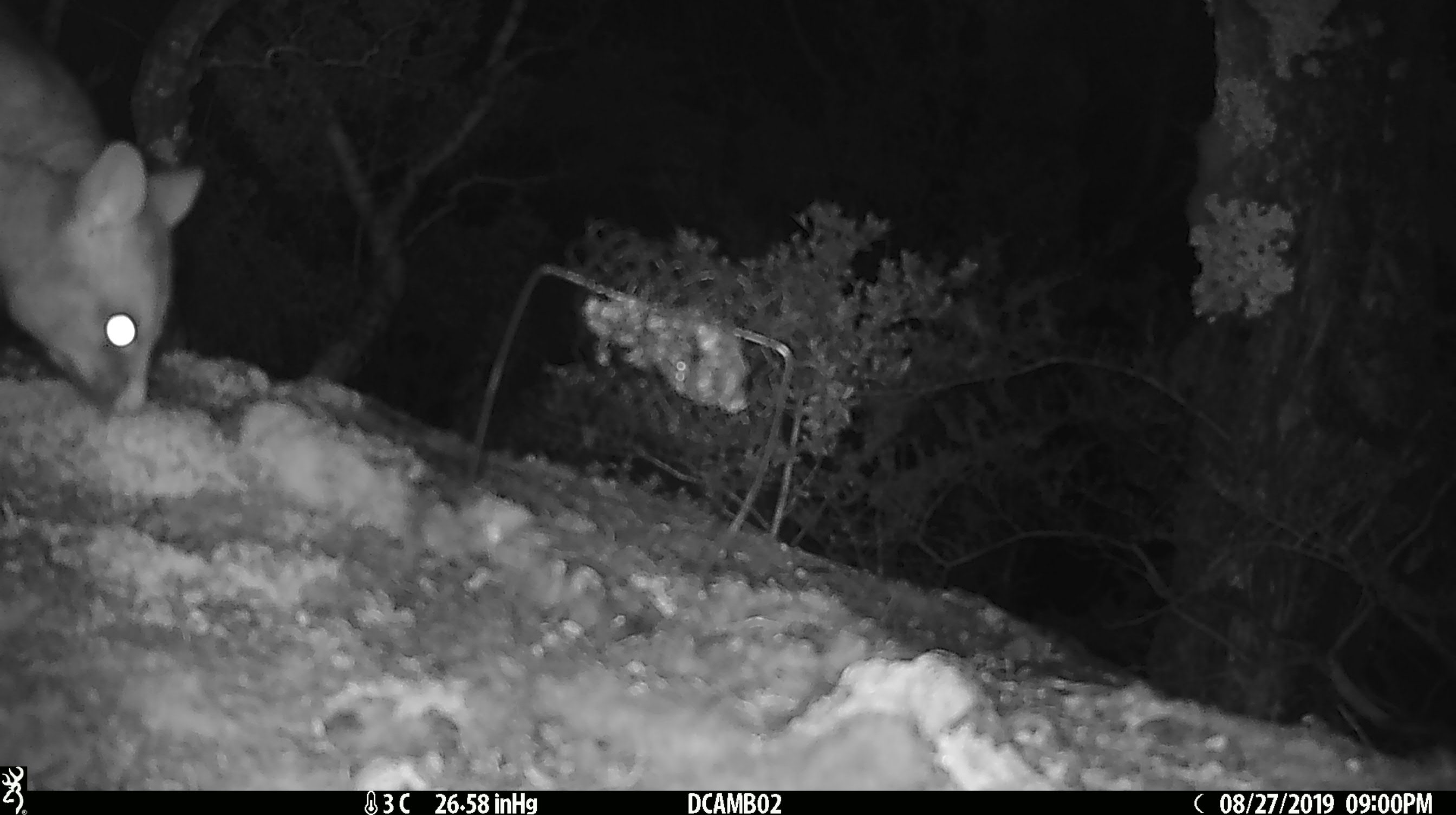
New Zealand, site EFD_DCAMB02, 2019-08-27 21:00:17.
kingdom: Animalia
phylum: Chordata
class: Mammalia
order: Diprotodontia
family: Phalangeridae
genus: Trichosurus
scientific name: Trichosurus vulpecula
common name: common brushtail possum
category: possum